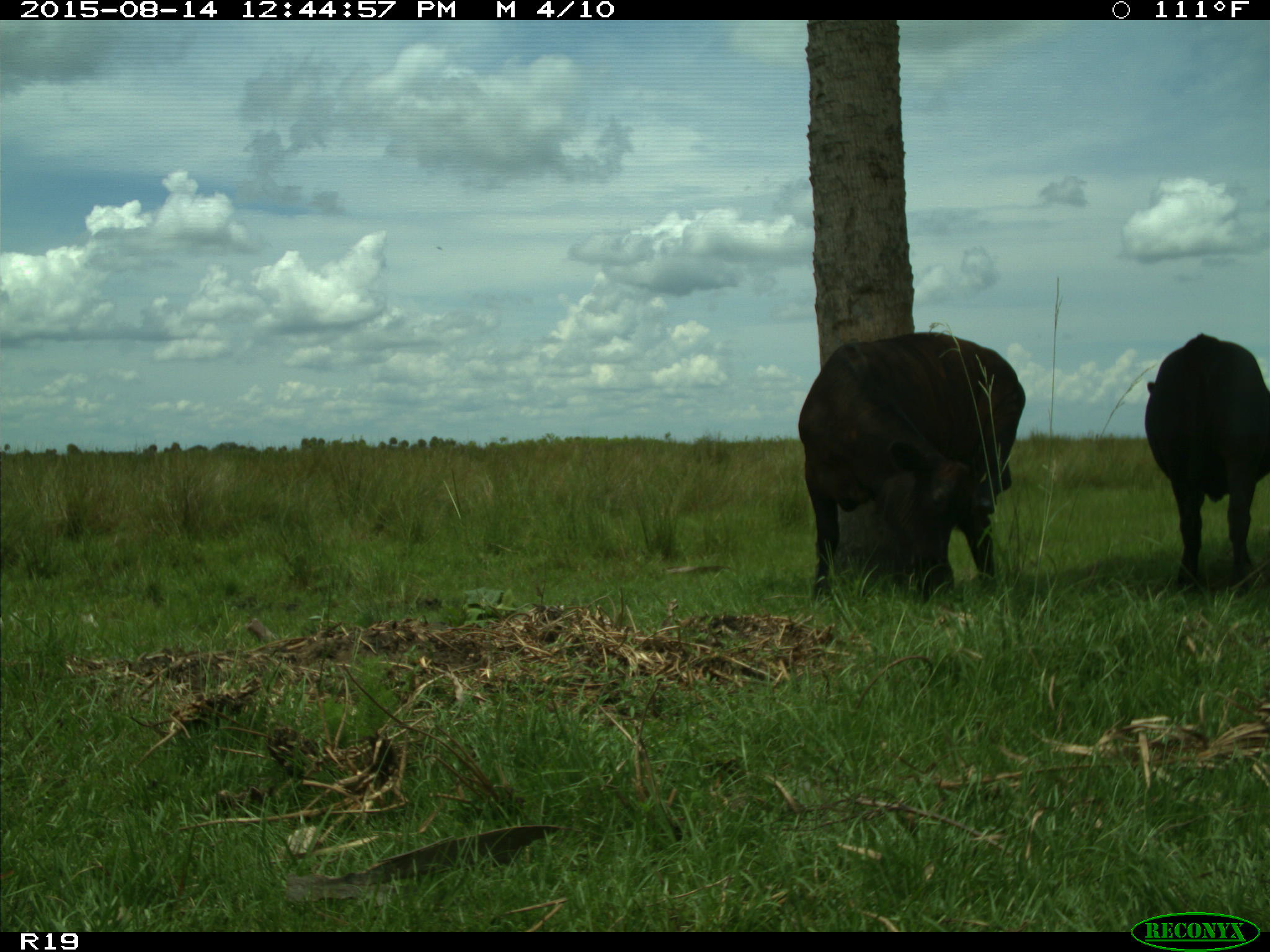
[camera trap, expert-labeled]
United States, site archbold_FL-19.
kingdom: Animalia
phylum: Chordata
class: Mammalia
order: Artiodactyla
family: Bovidae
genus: Bos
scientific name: Bos taurus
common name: domestic cow